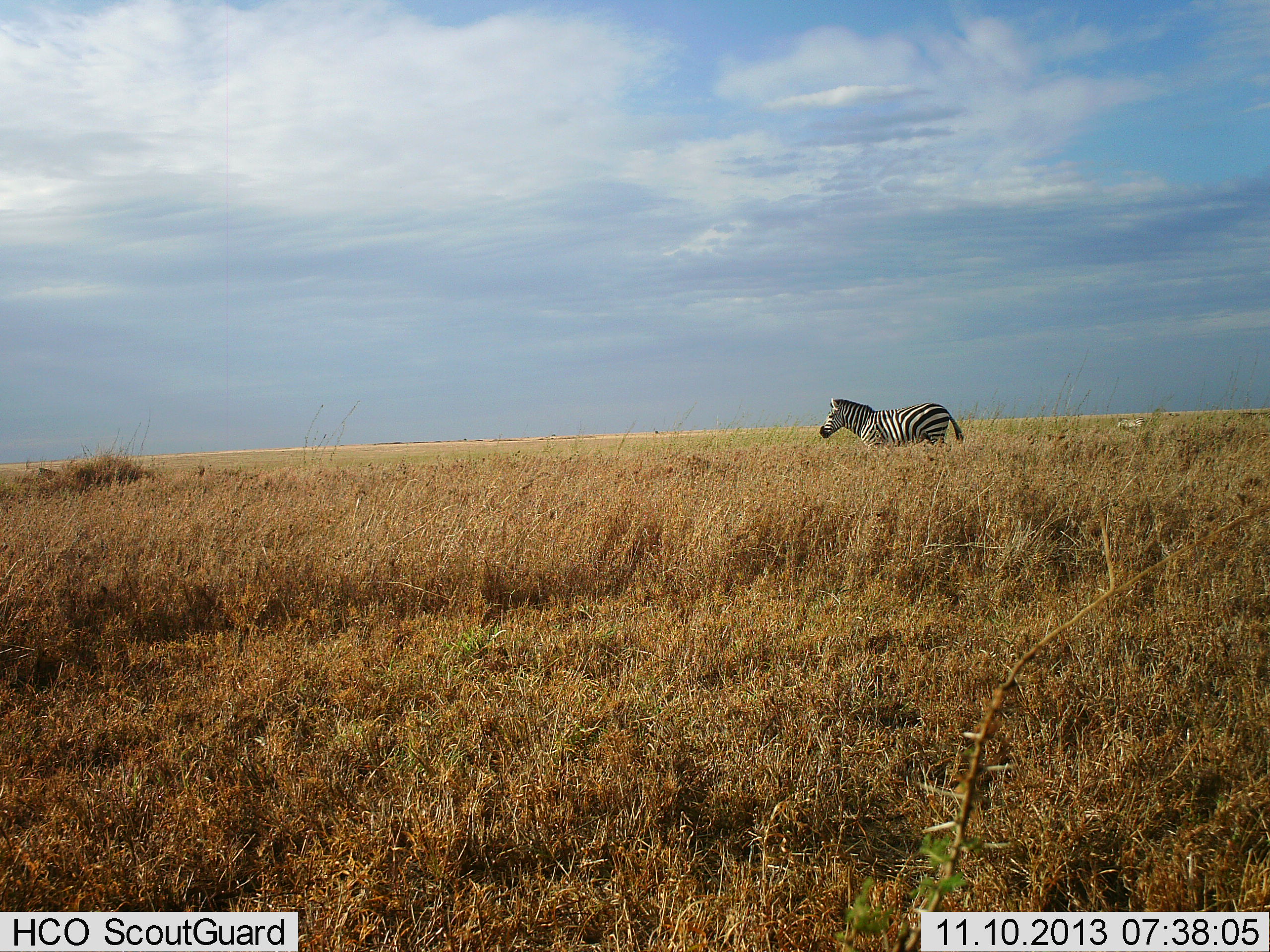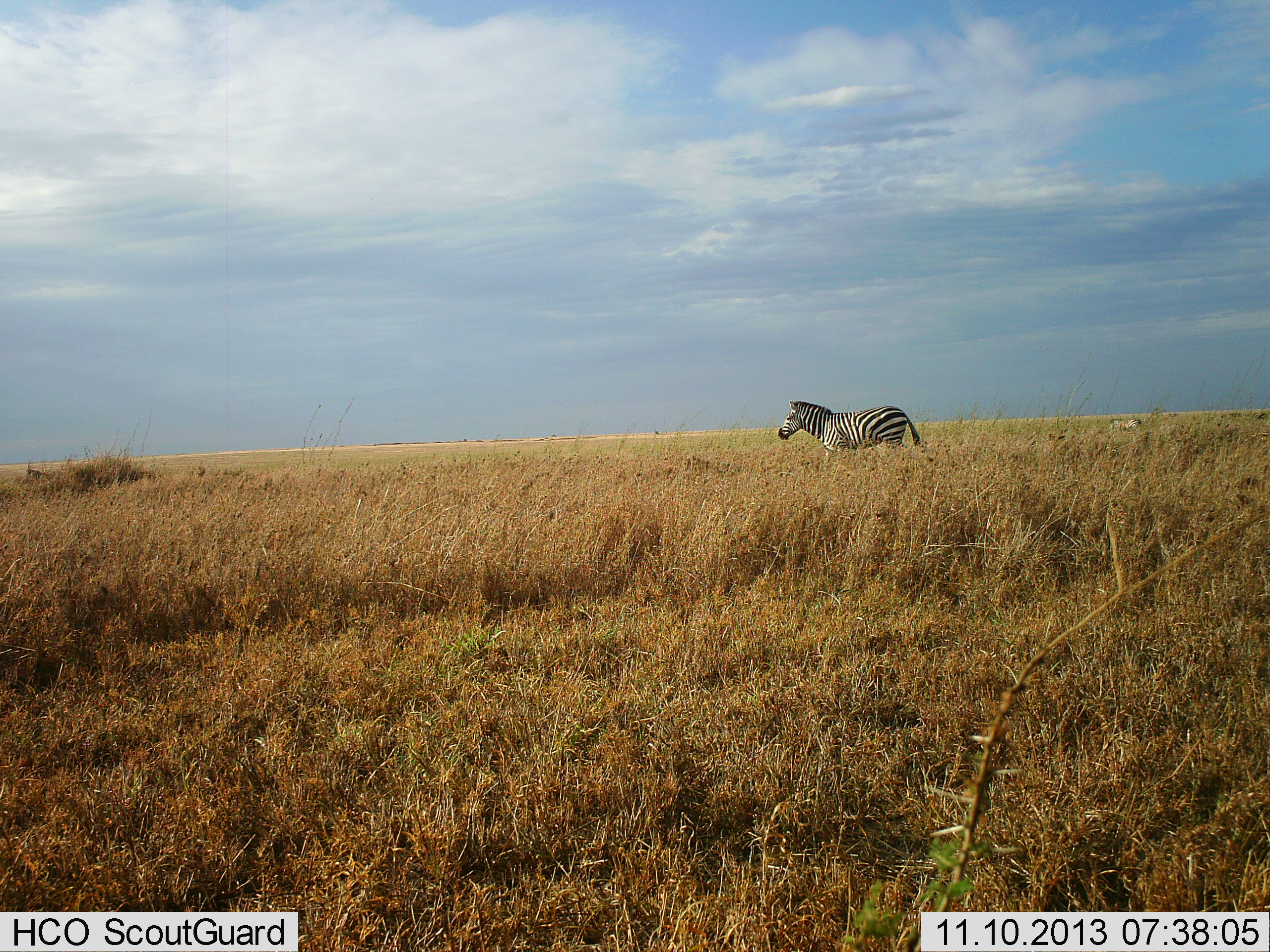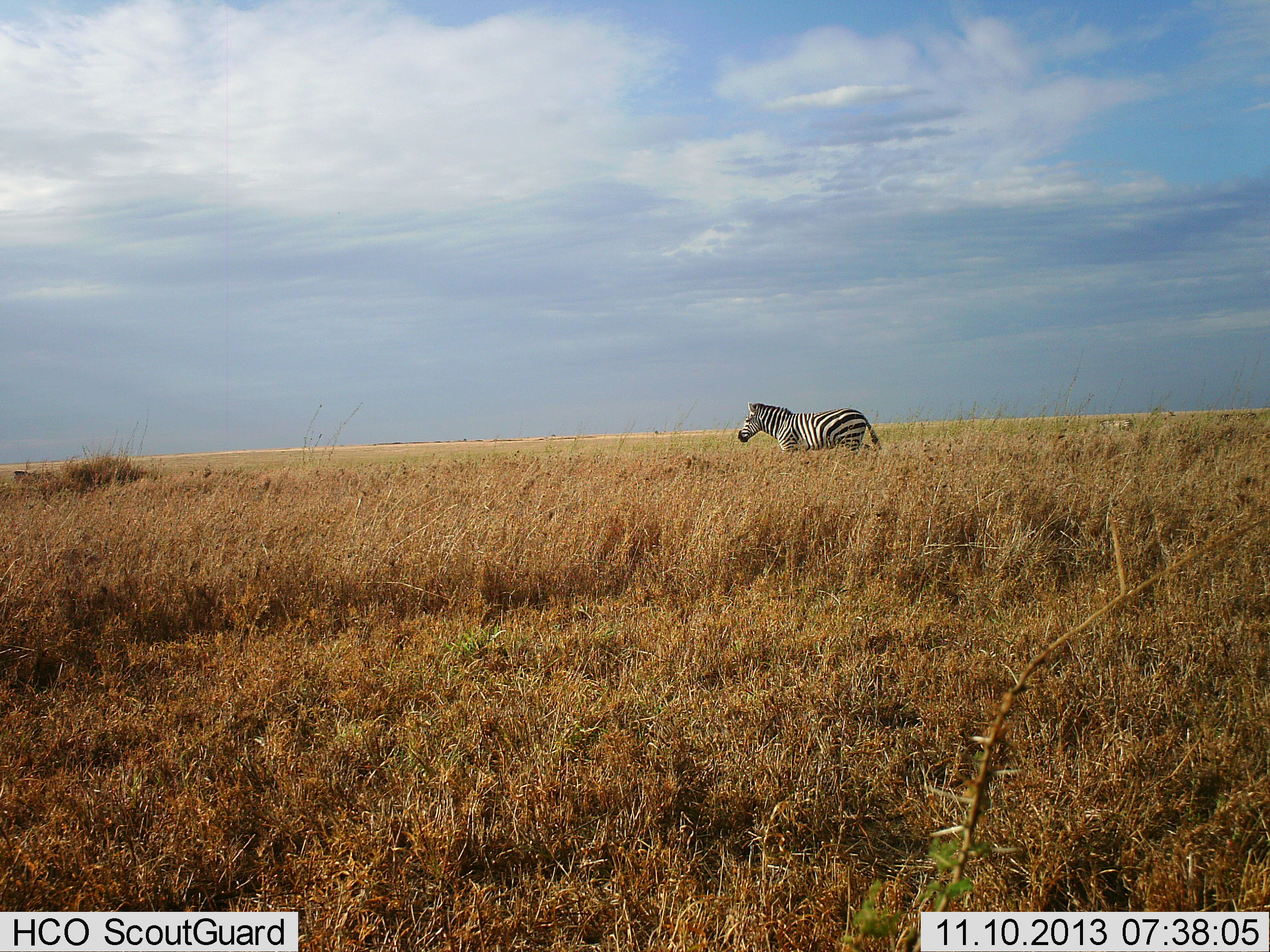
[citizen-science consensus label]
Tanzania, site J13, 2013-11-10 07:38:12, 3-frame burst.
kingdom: Animalia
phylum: Chordata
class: Mammalia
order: Perissodactyla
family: Equidae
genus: Equus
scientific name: Equus quagga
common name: plains zebra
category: zebra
Zebra (plains zebra) (Equus quagga), count 1. Behavior (volunteer vote fractions): standing 10%, resting 0%, moving 90%, interacting 0%. Young present (vote fraction): 0%. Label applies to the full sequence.